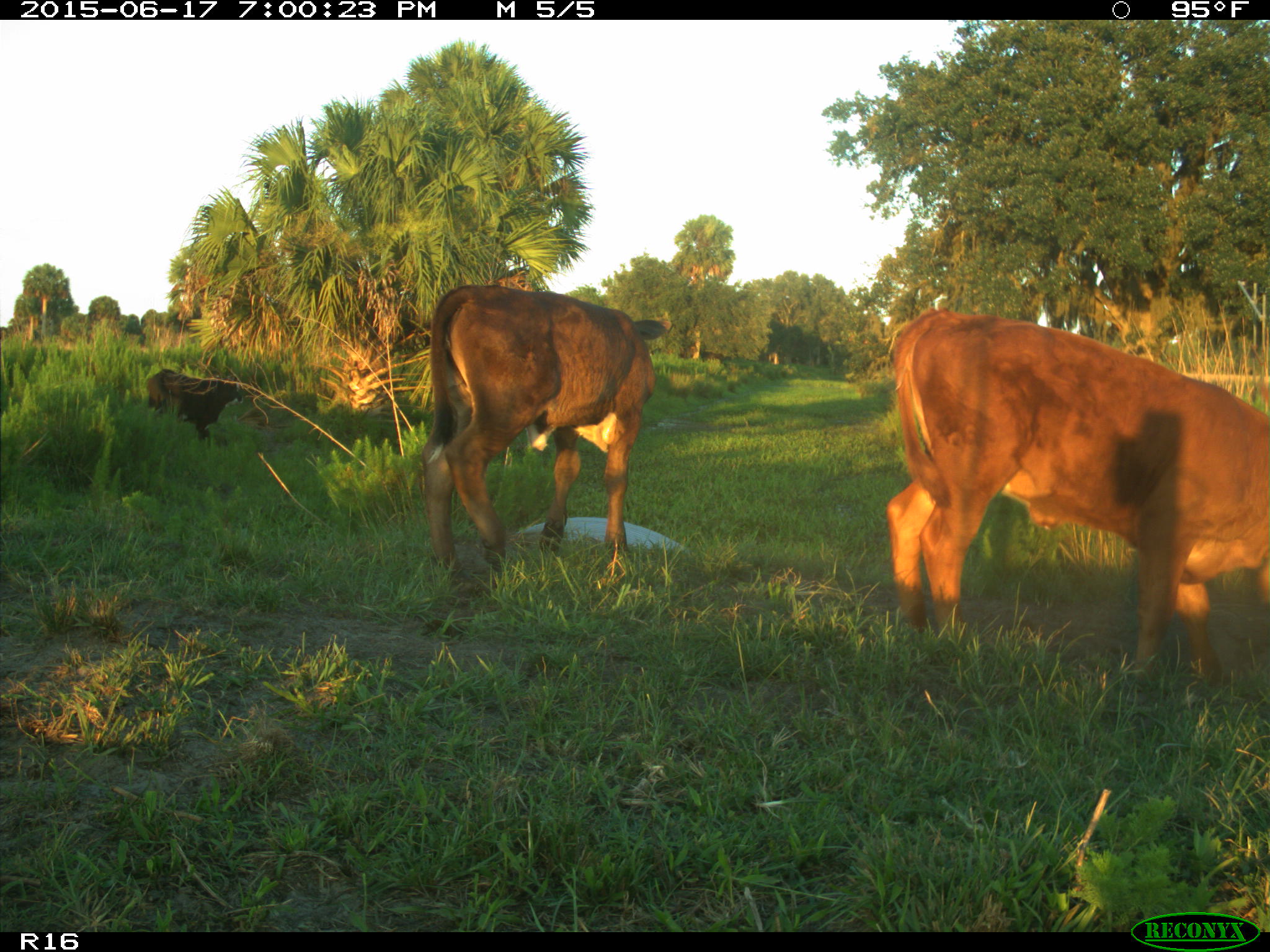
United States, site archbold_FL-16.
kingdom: Animalia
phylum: Chordata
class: Mammalia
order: Artiodactyla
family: Bovidae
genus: Bos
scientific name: Bos taurus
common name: domestic cow